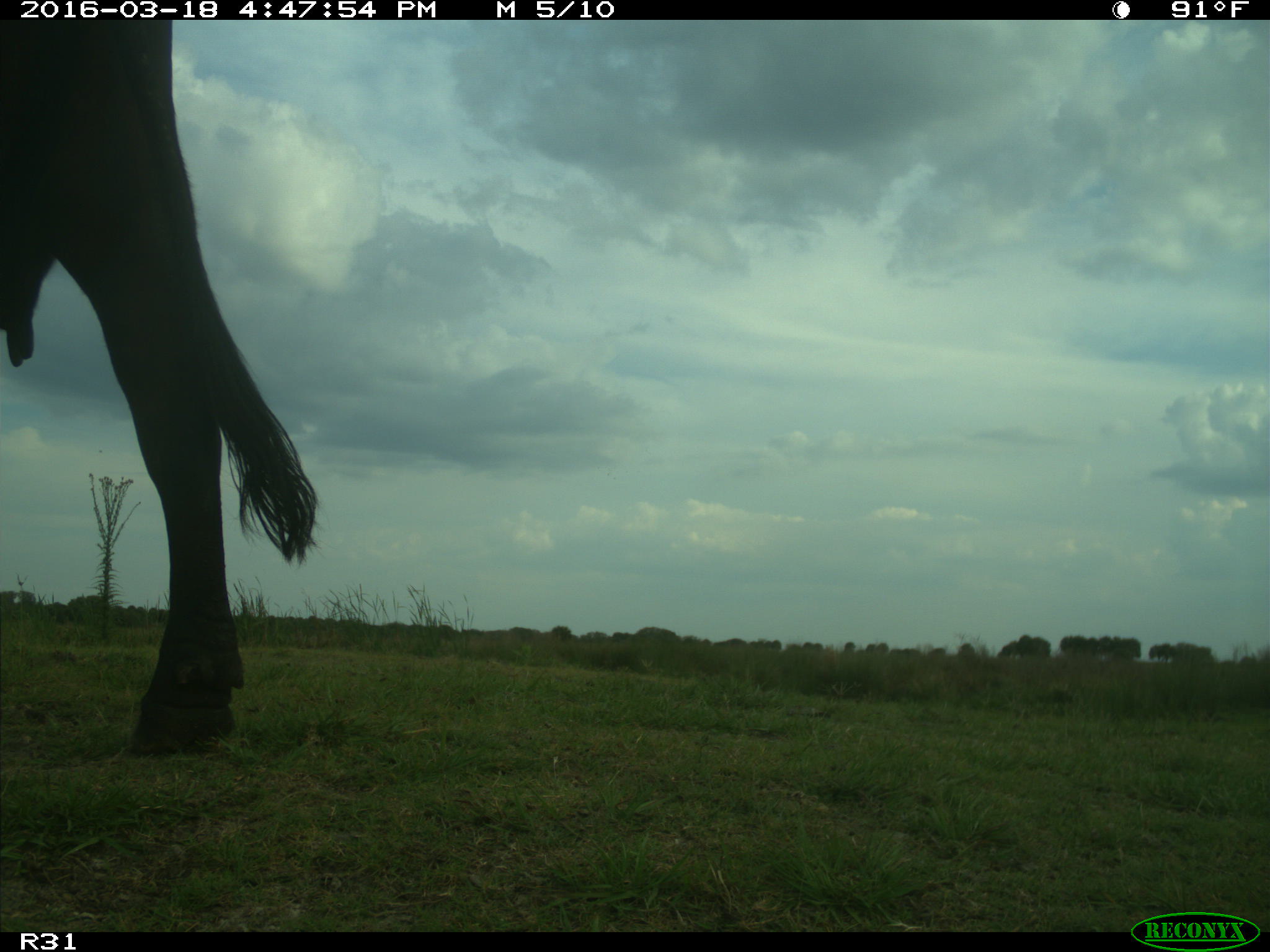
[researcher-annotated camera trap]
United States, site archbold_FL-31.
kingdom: Animalia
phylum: Chordata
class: Mammalia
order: Artiodactyla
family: Bovidae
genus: Bos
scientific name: Bos taurus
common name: domestic cow